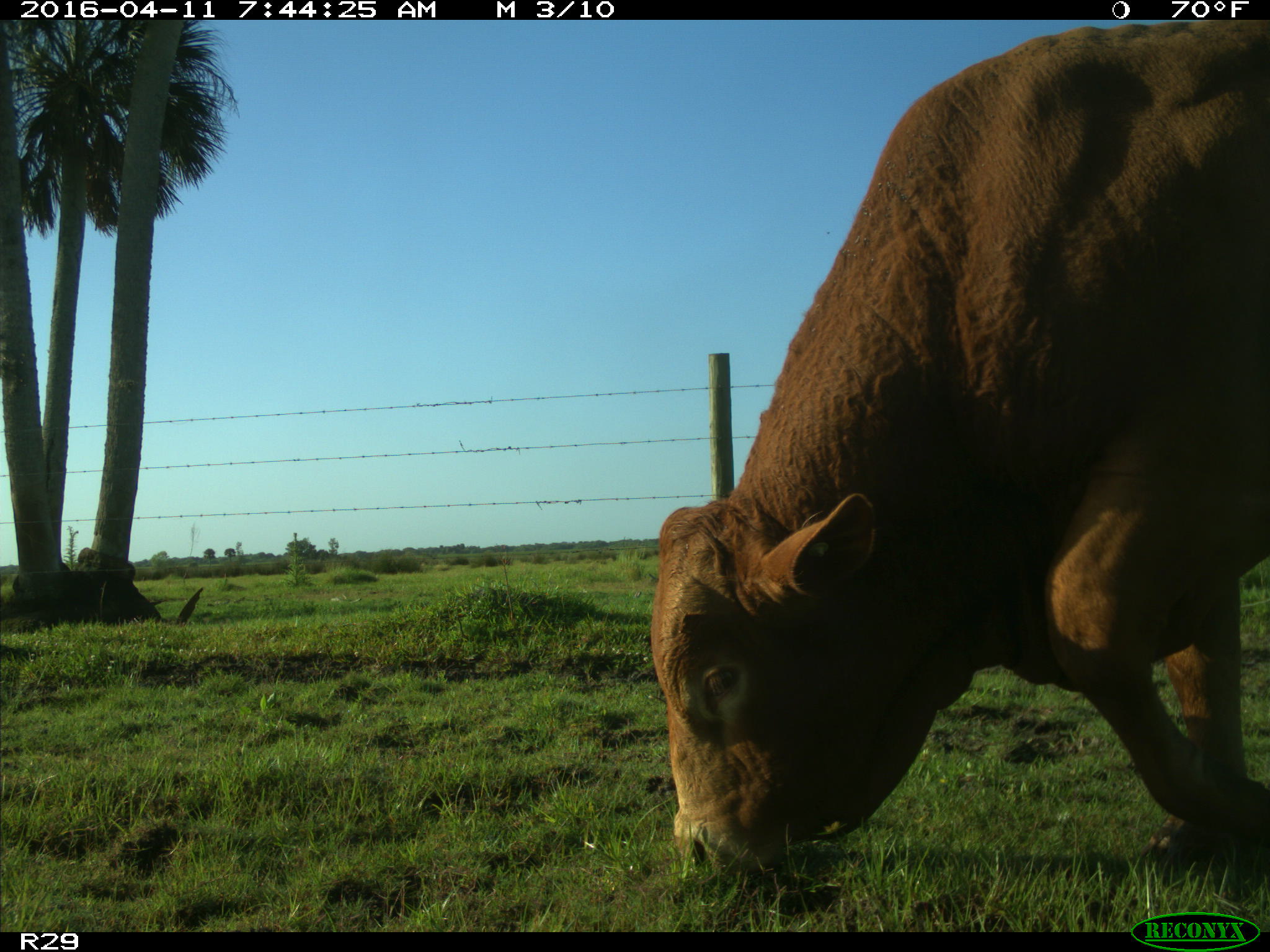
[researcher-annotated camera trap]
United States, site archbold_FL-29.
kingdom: Animalia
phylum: Chordata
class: Mammalia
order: Artiodactyla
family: Bovidae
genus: Bos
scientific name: Bos taurus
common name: domestic cow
Bos taurus (domestic cow).